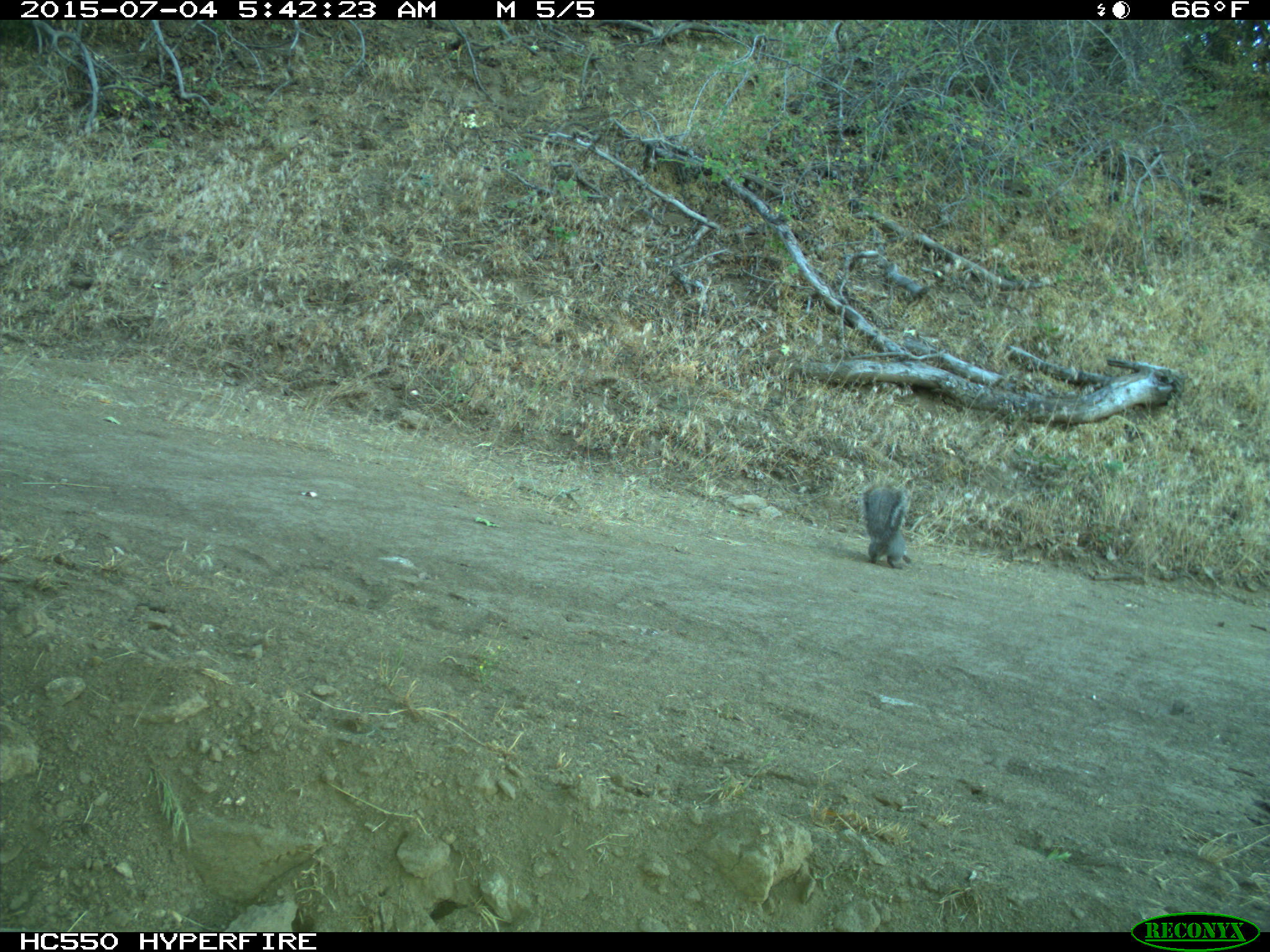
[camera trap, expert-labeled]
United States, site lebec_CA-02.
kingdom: Animalia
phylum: Chordata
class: Mammalia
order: Rodentia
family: Sciuridae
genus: Sciurus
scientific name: Sciurus carolinensis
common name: eastern gray squirrel